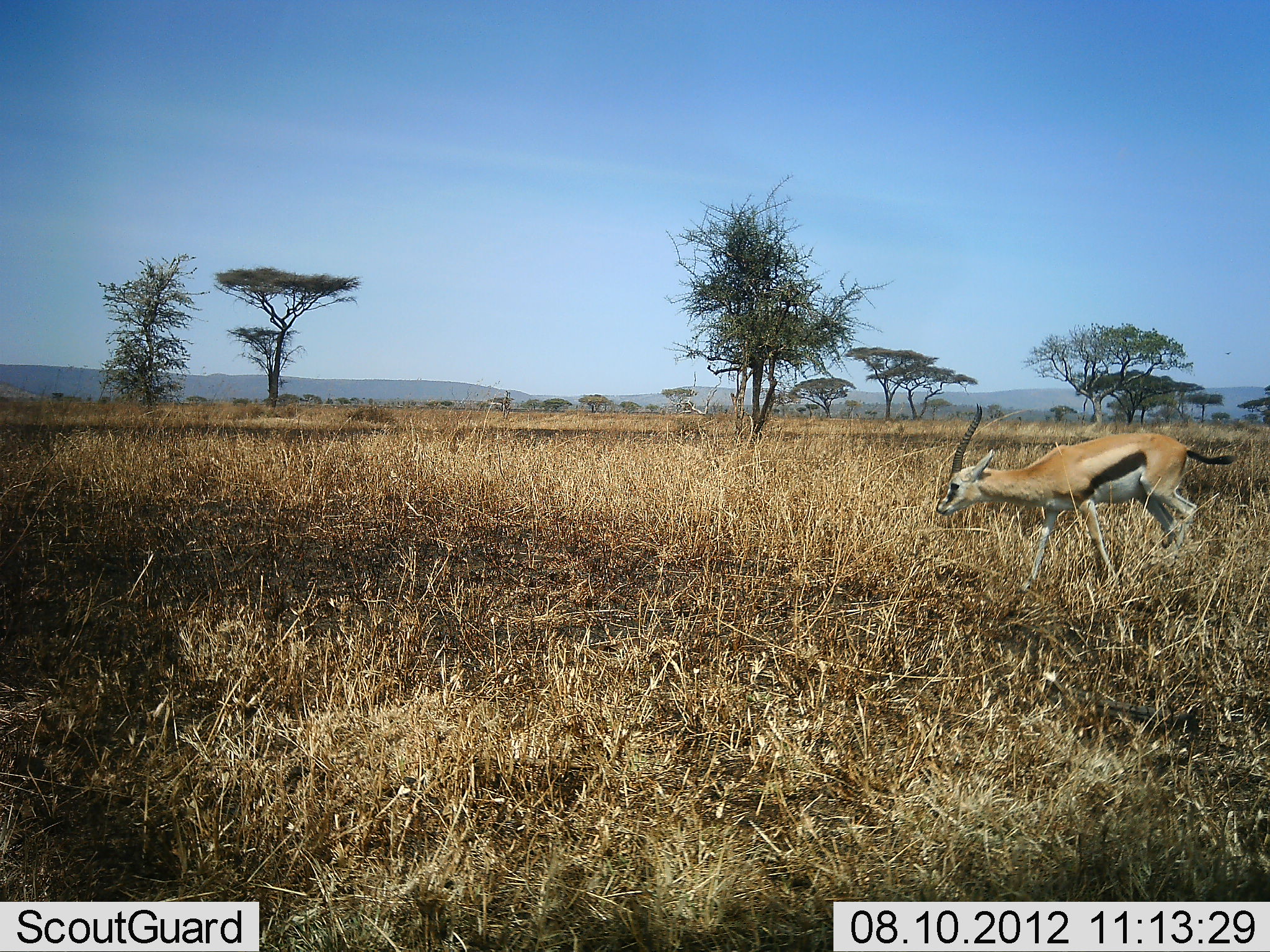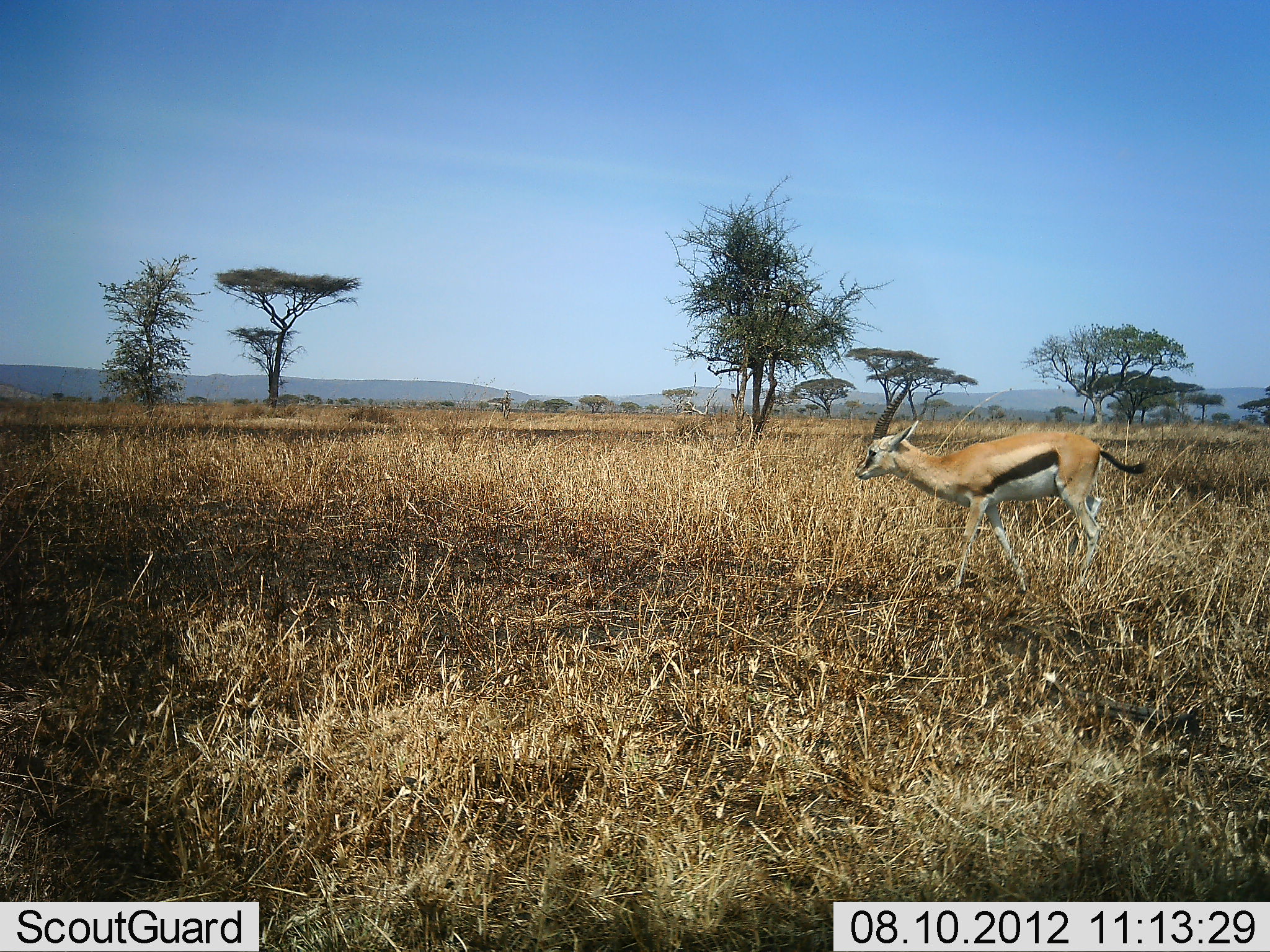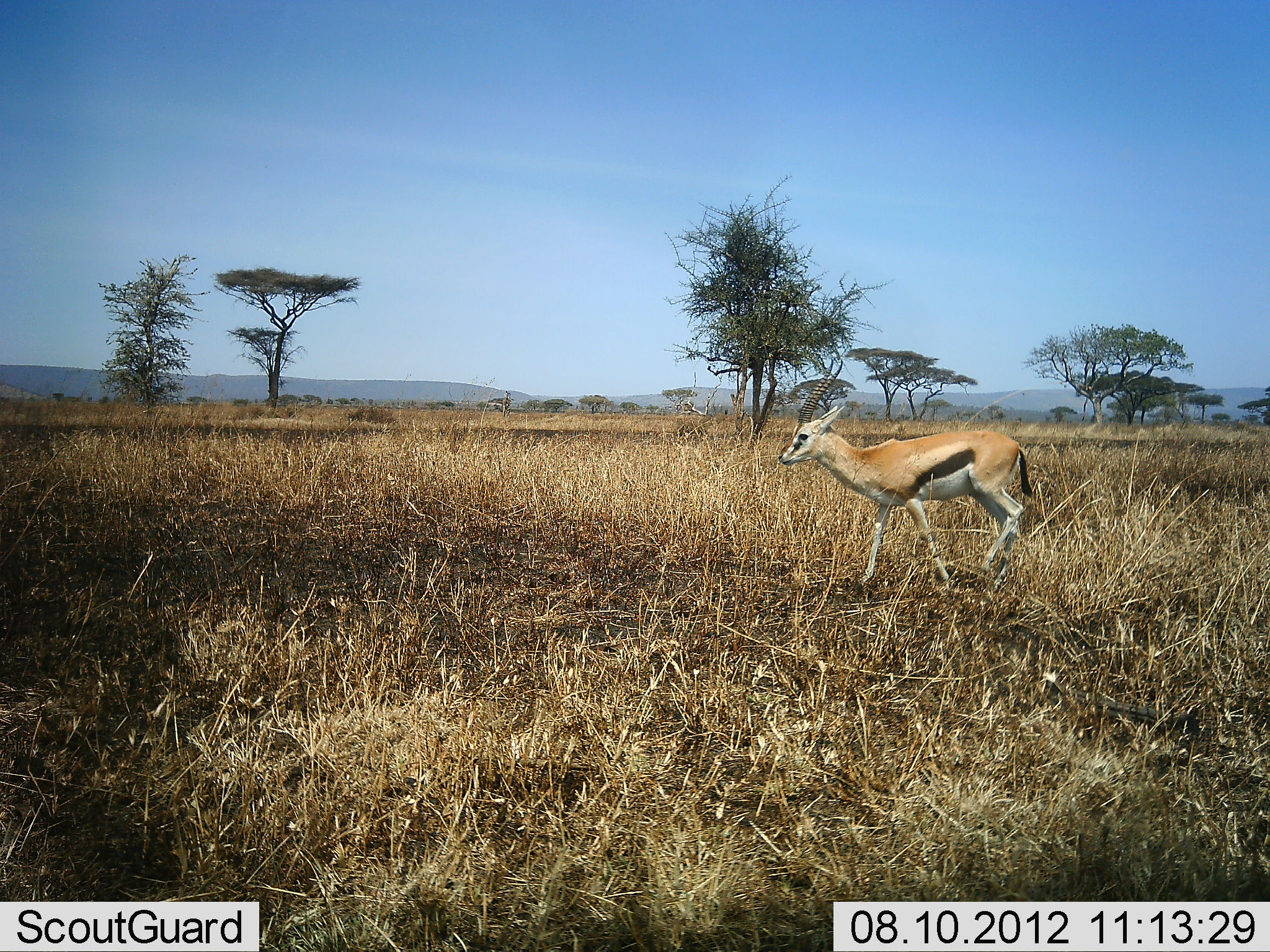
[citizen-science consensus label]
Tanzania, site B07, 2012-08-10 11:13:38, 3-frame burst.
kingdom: Animalia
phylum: Chordata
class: Mammalia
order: Artiodactyla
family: Bovidae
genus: Eudorcas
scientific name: Eudorcas thomsonii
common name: thomson's gazelle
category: gazellethomsons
Gazellethomsons (thomson's gazelle) (Eudorcas thomsonii), count 1. Behavior (volunteer vote fractions): standing 0%, resting 0%, moving 100%, interacting 0%. Young present (vote fraction): 0%. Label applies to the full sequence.